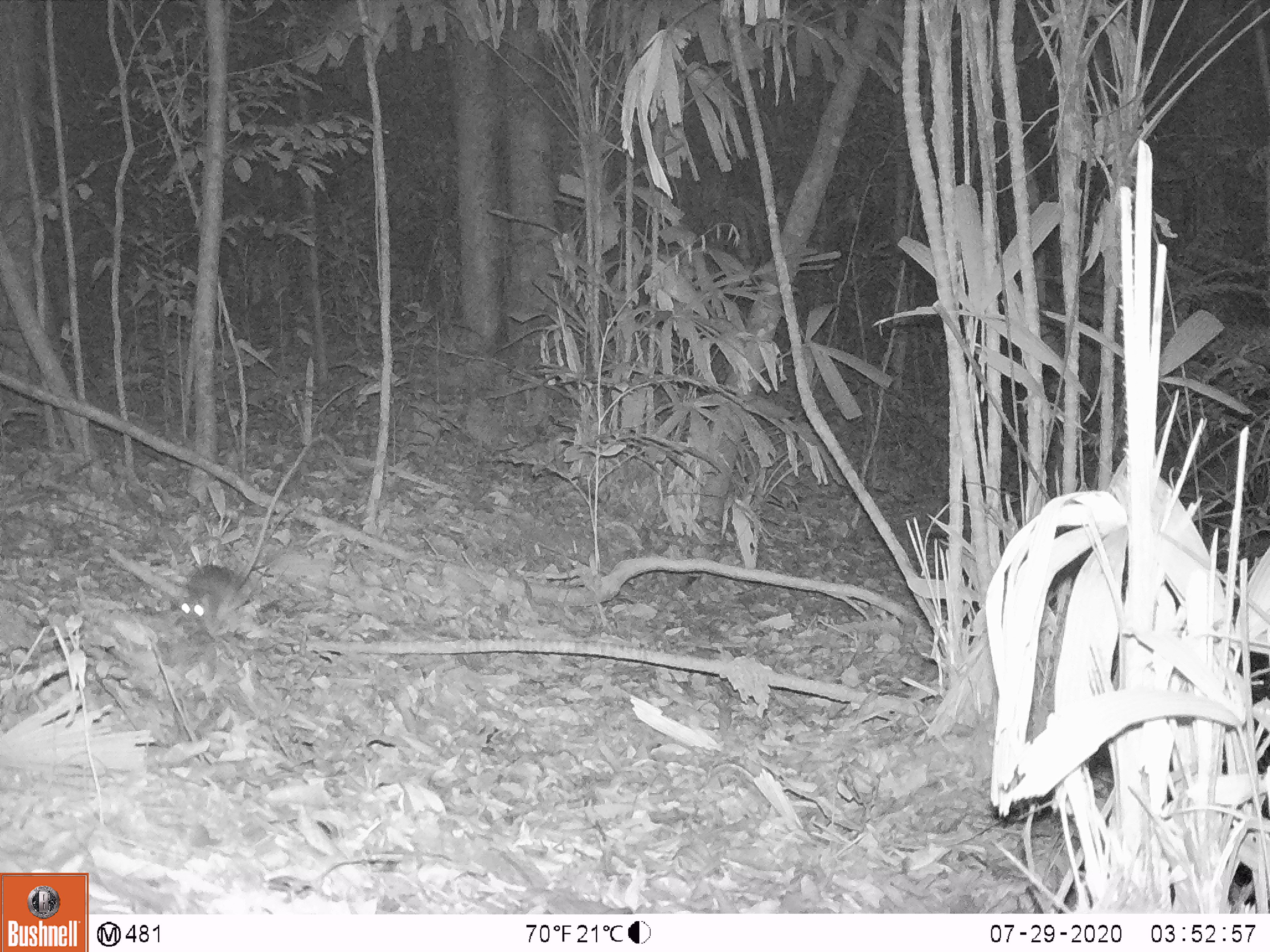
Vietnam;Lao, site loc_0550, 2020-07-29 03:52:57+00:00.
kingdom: Animalia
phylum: Chordata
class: Mammalia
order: Rodentia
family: Muridae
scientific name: Muridae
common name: old-world mice and rats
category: unidentified murid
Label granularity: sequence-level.